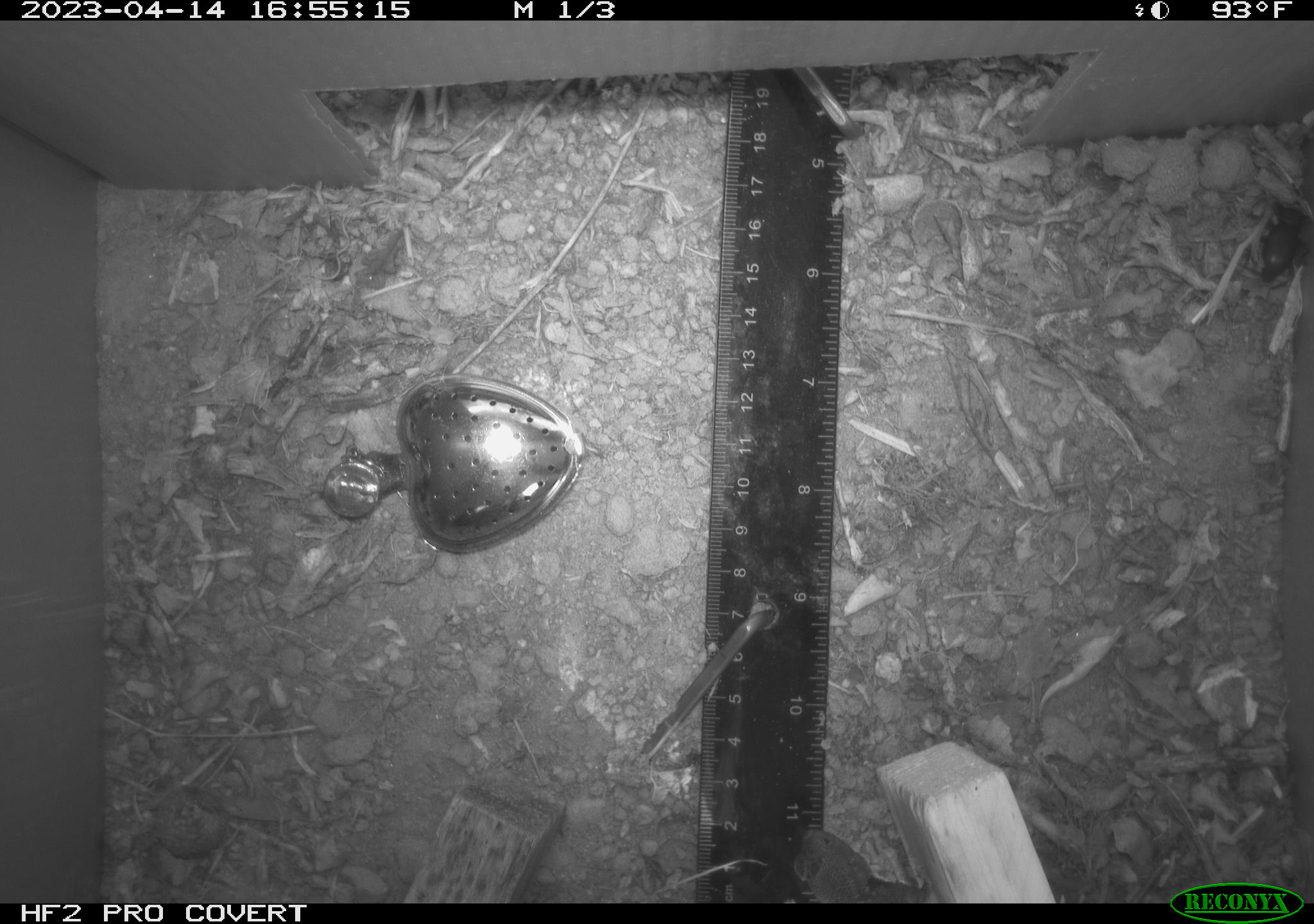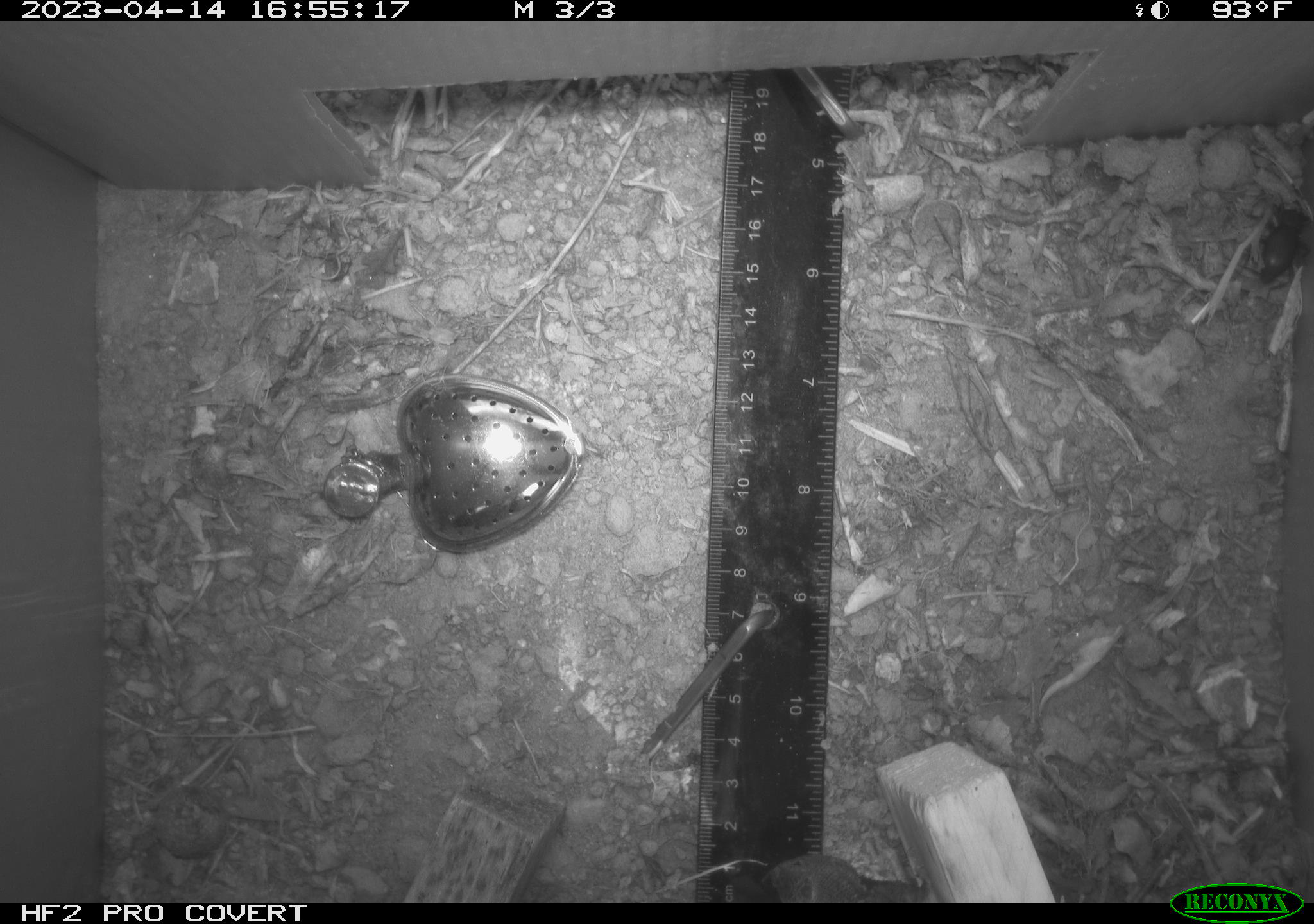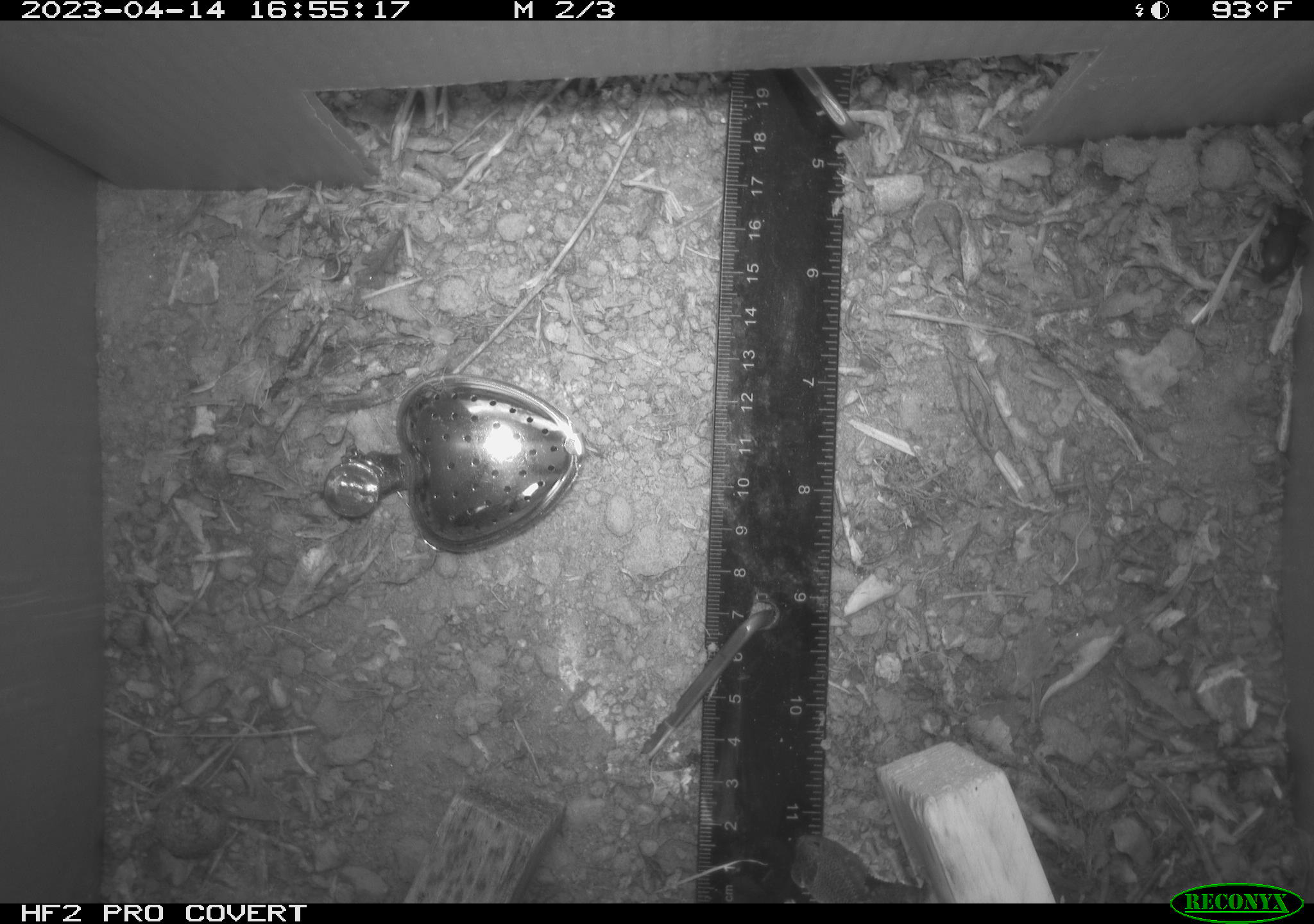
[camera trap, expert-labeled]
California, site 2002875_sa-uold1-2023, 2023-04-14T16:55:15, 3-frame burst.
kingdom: Animalia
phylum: Chordata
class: Reptilia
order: Squamata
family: Phrynosomatidae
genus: Sceloporus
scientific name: Sceloporus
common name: spiny lizards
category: sceloporus species